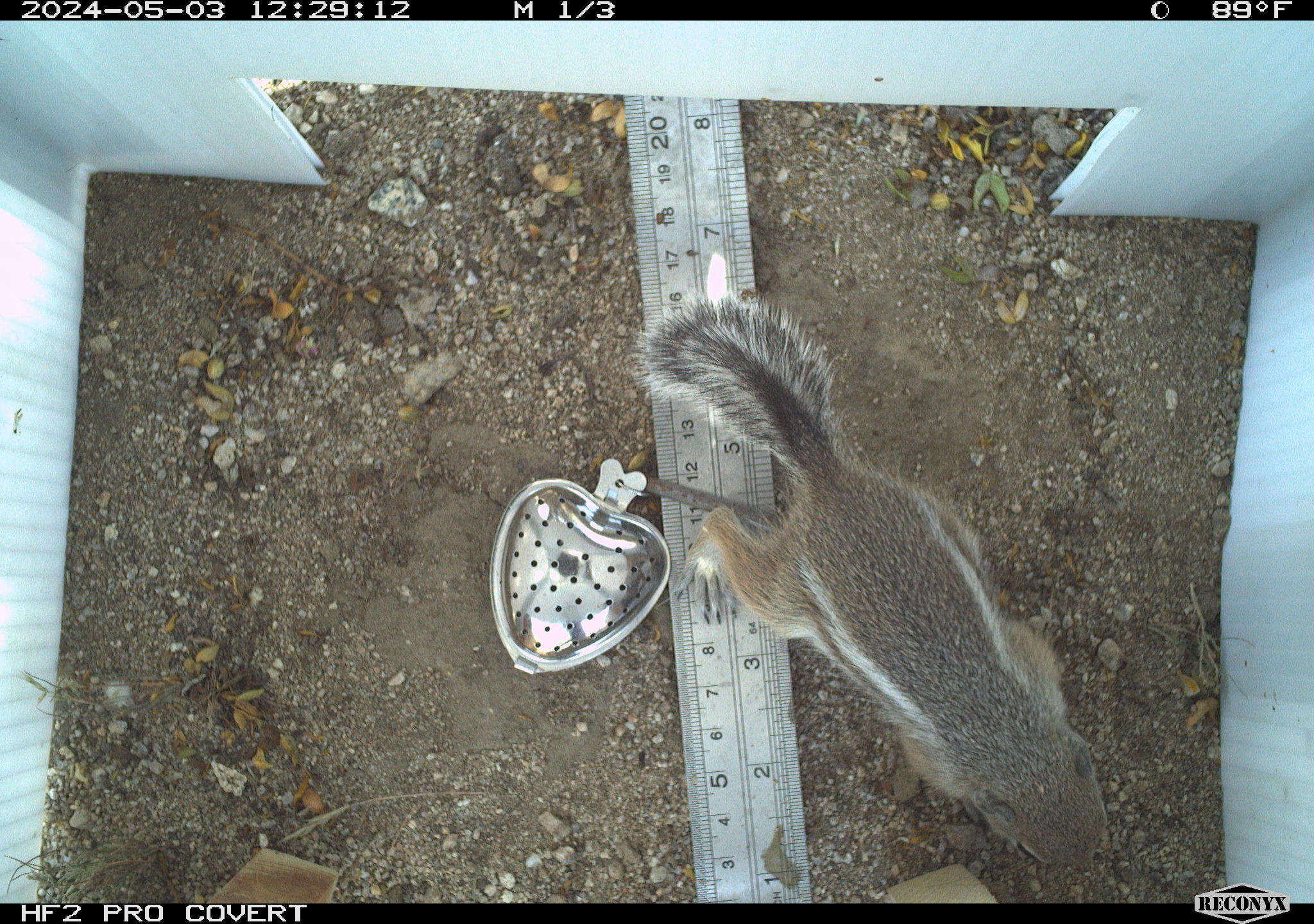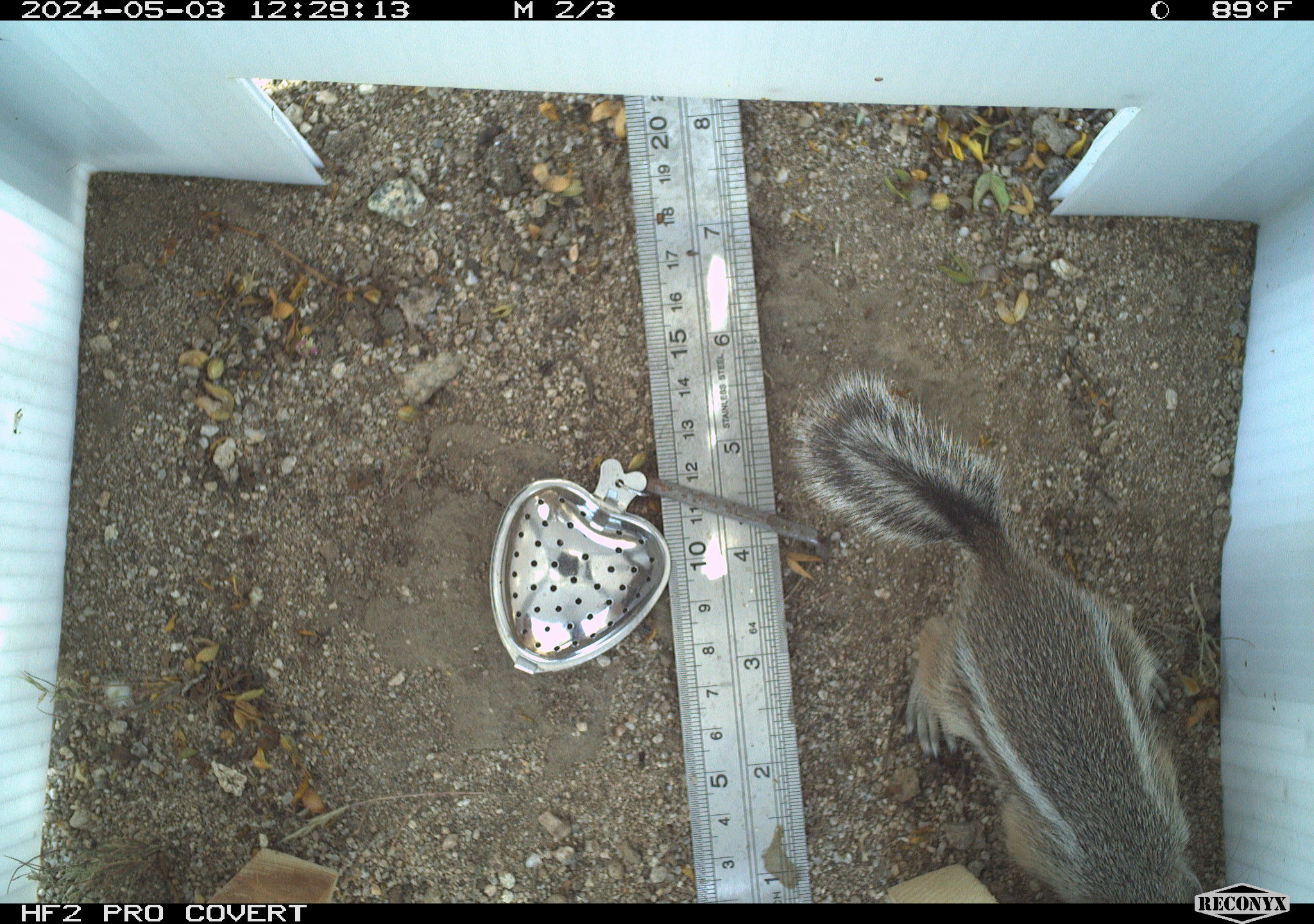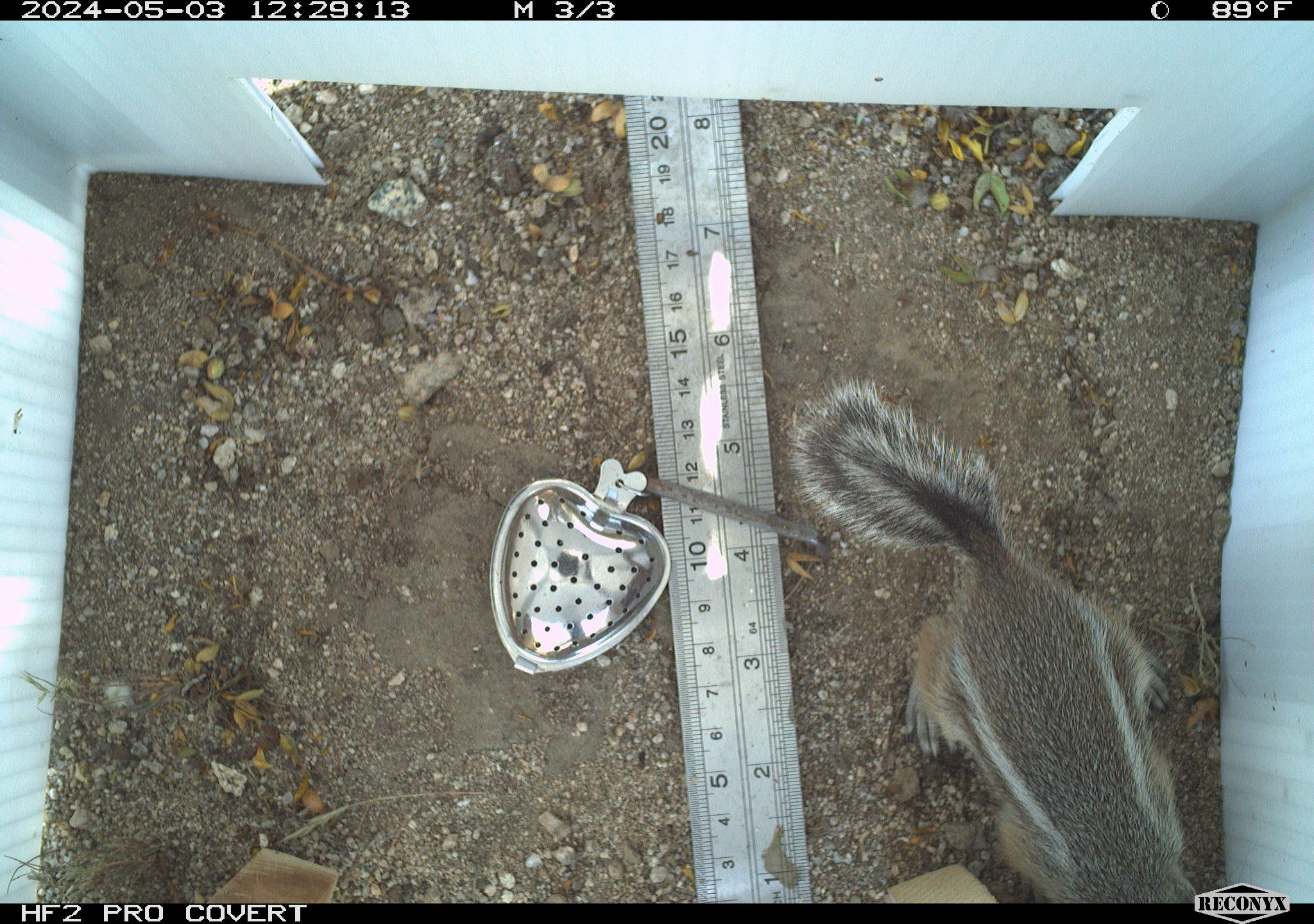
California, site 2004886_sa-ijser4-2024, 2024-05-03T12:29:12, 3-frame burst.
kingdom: Animalia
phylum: Chordata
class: Mammalia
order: Rodentia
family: Sciuridae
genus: Ammospermophilus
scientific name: Ammospermophilus leucurus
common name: white-tailed antelope squirrel